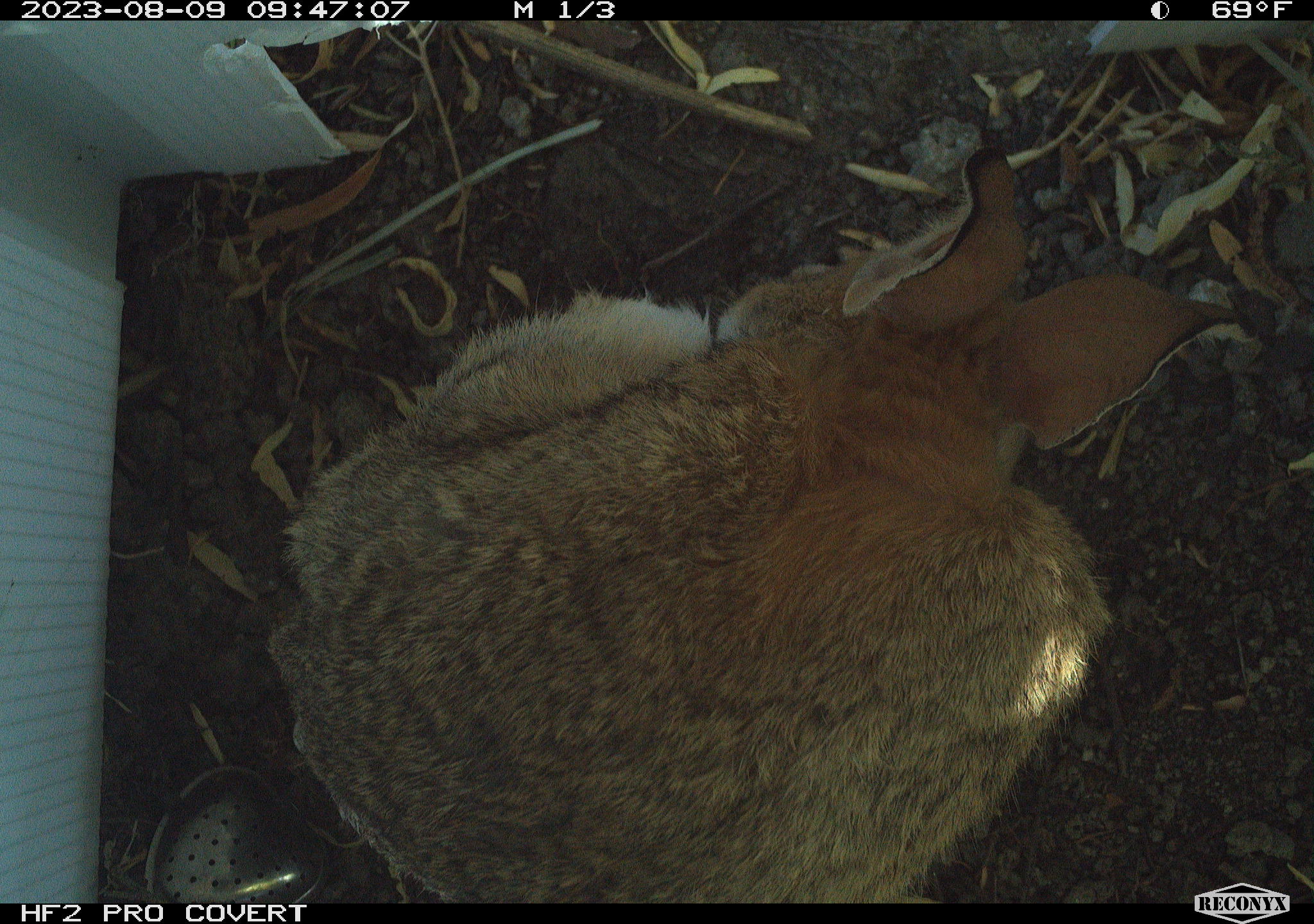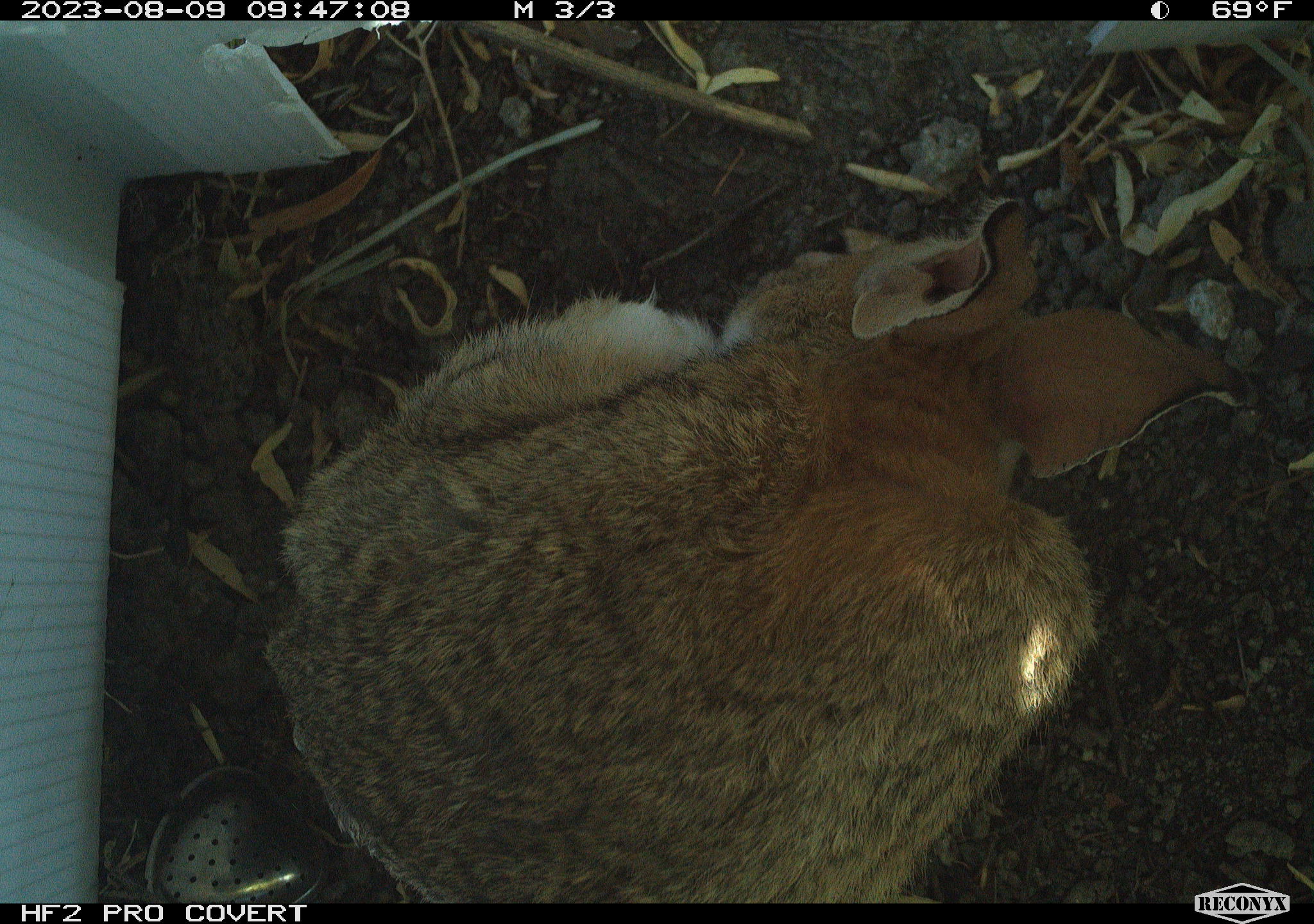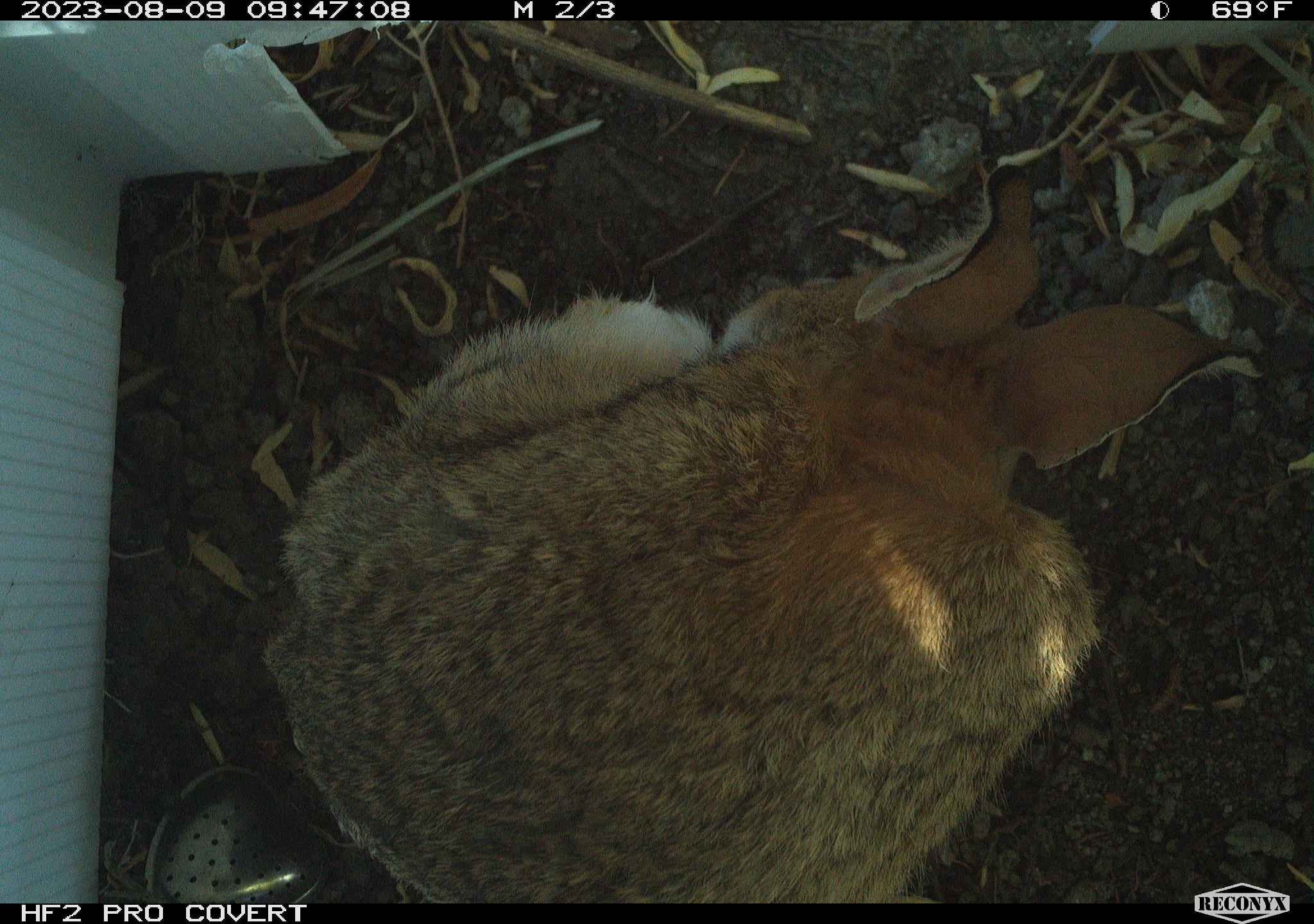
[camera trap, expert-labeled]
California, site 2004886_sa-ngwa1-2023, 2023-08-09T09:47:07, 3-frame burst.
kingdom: Animalia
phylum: Chordata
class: Mammalia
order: Lagomorpha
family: Leporidae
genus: Sylvilagus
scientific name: Sylvilagus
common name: cottontail rabbits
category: sylvilagus species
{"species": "sylvilagus species (cottontail rabbits) (Sylvilagus)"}